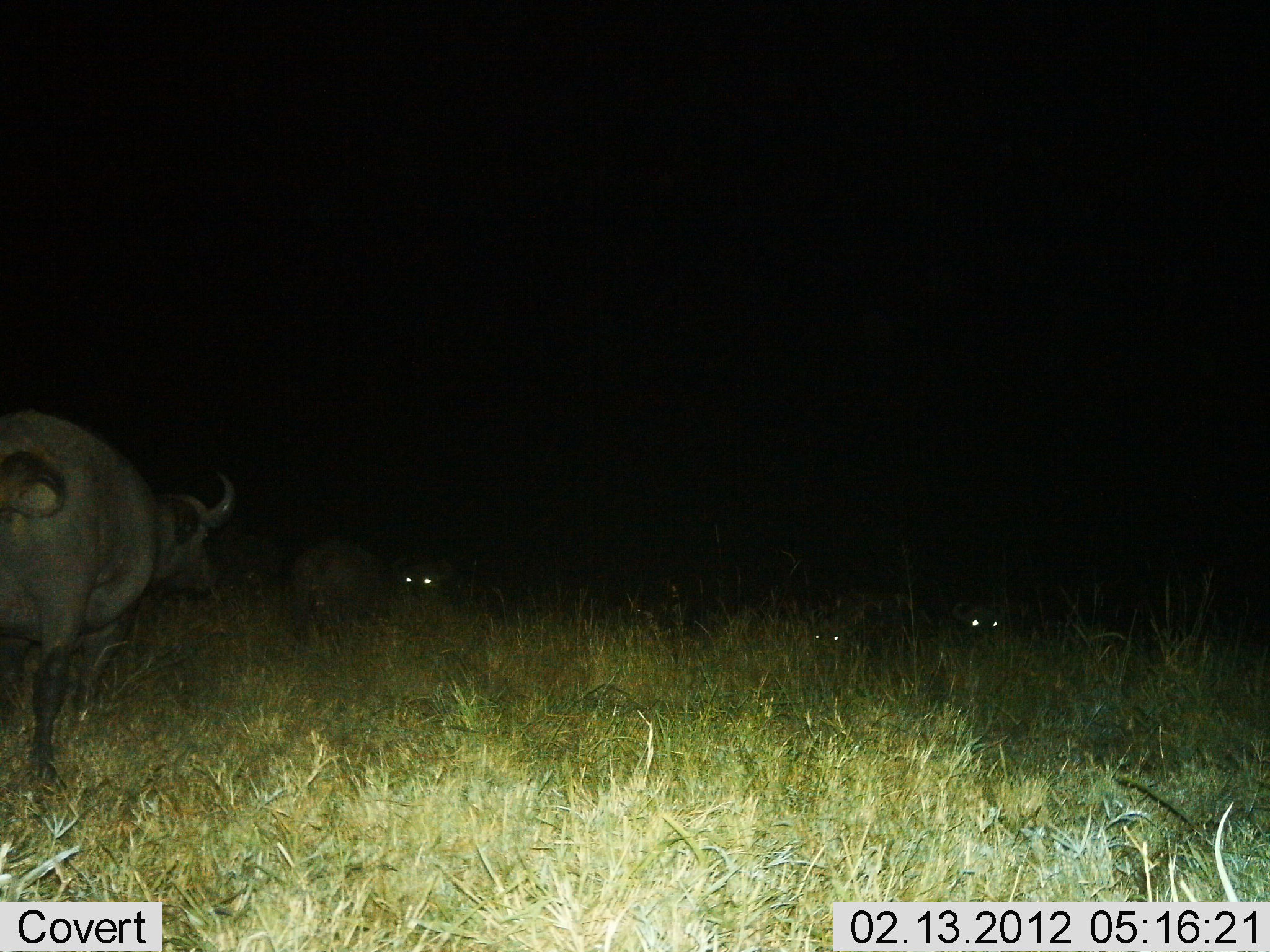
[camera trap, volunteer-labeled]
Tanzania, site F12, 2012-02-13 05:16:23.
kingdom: Animalia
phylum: Chordata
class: Mammalia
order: Artiodactyla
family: Bovidae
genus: Syncerus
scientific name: Syncerus caffer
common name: cape buffalo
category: buffalo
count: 4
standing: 79%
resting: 33%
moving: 25%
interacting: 4%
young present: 0%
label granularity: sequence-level